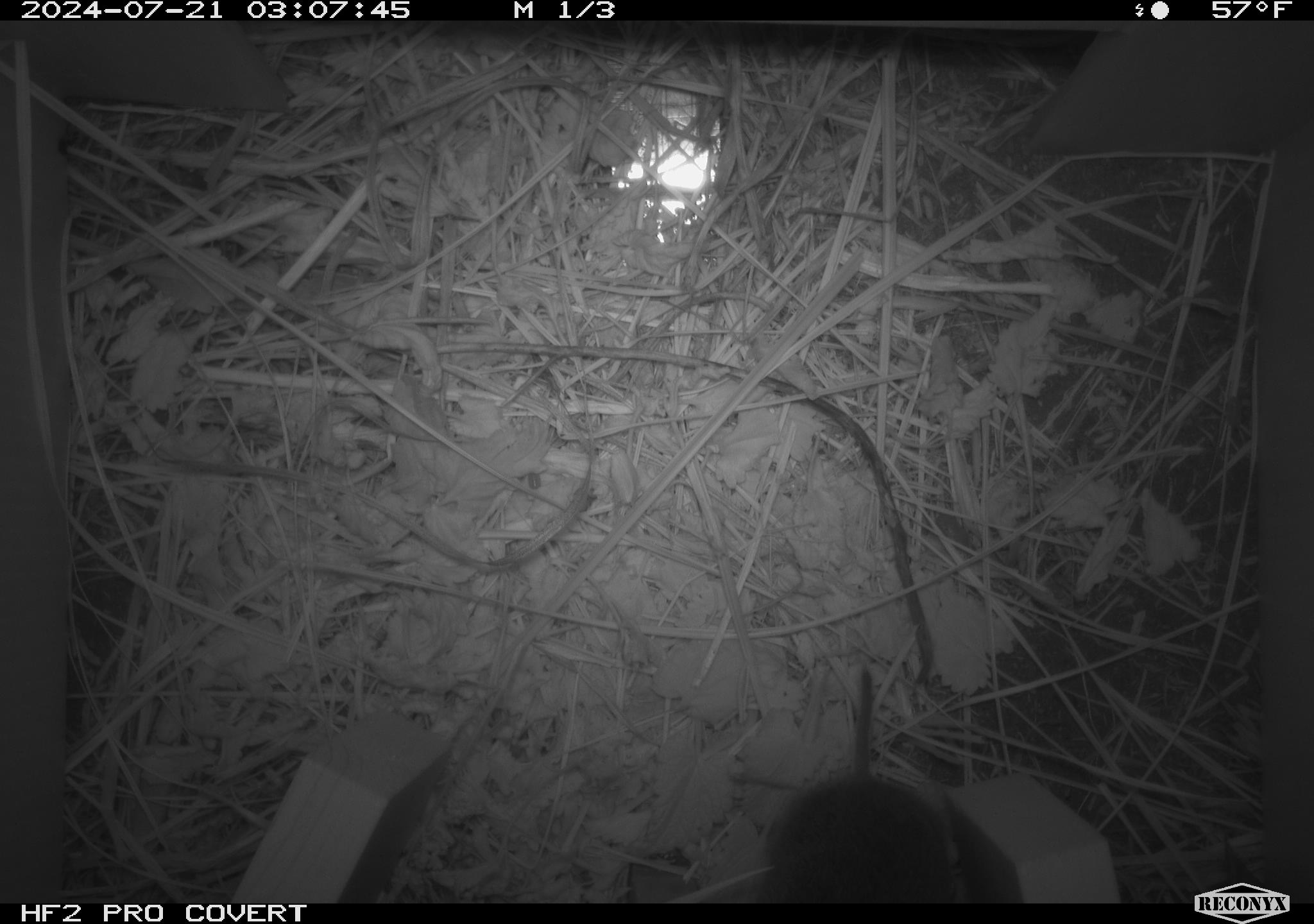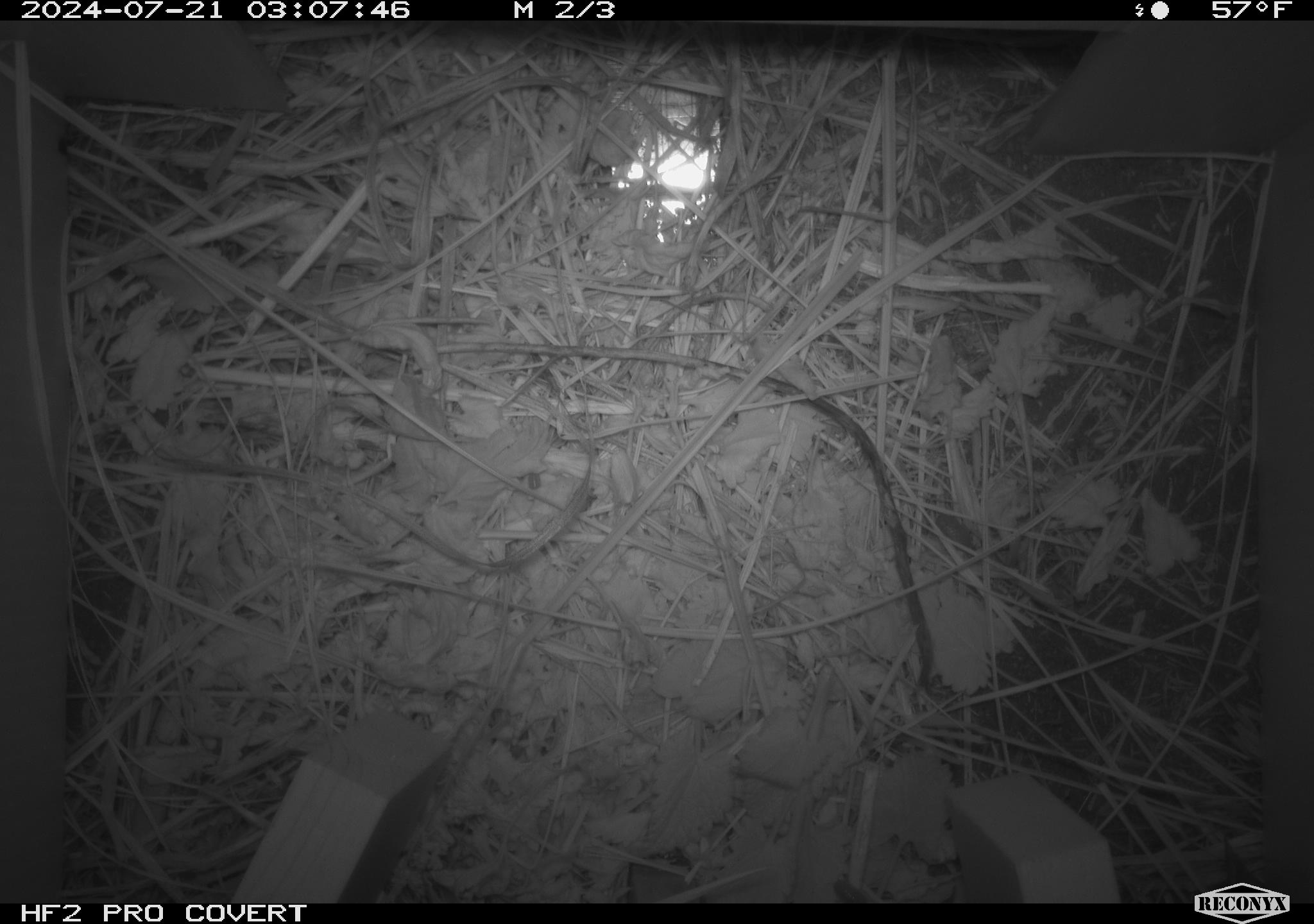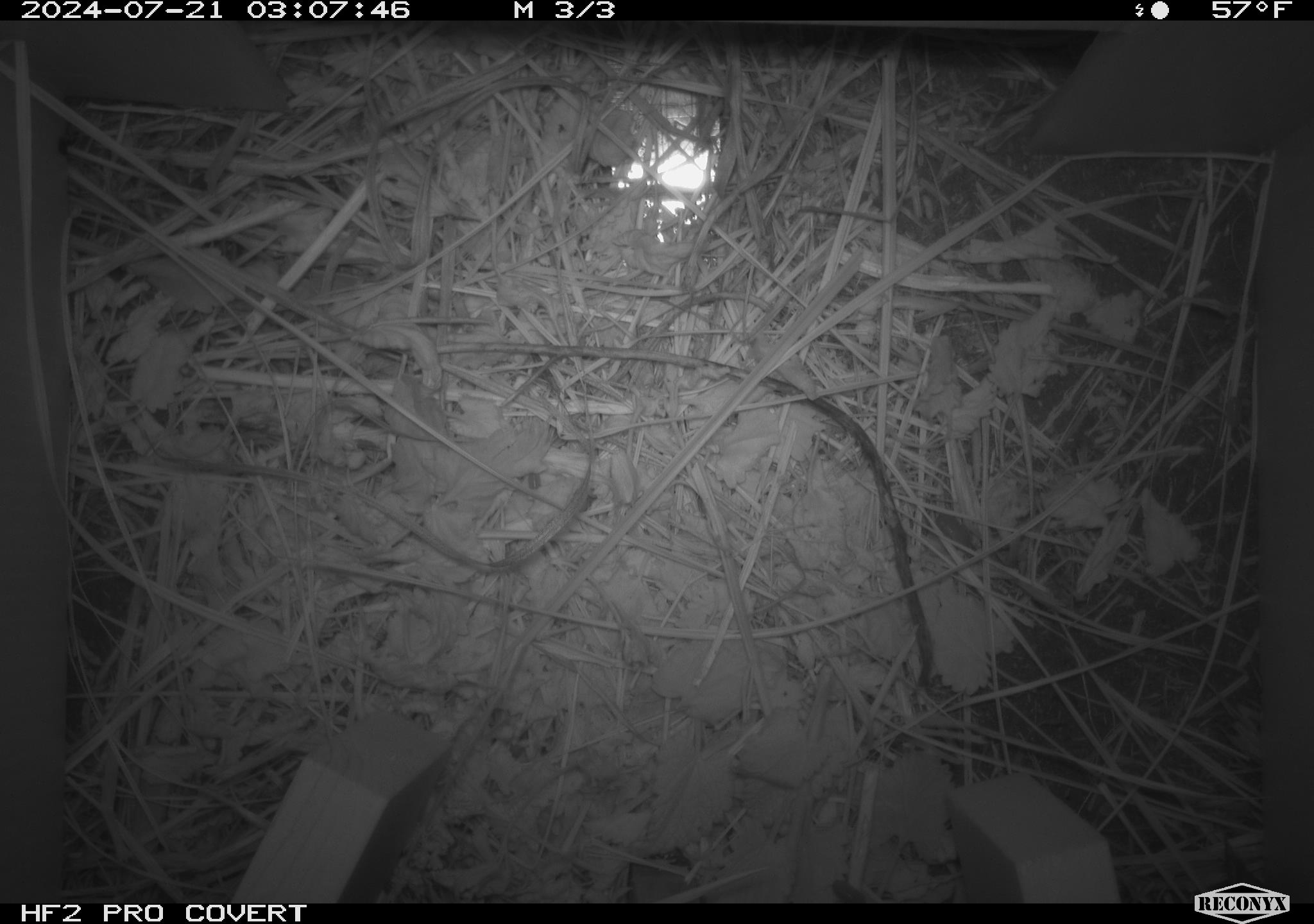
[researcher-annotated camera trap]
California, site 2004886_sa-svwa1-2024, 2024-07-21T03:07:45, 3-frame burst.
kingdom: Animalia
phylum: Chordata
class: Mammalia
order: Rodentia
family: Cricetidae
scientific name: Arvicolinae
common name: voles, lemmings, and muskrats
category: arvicolinae subfamily